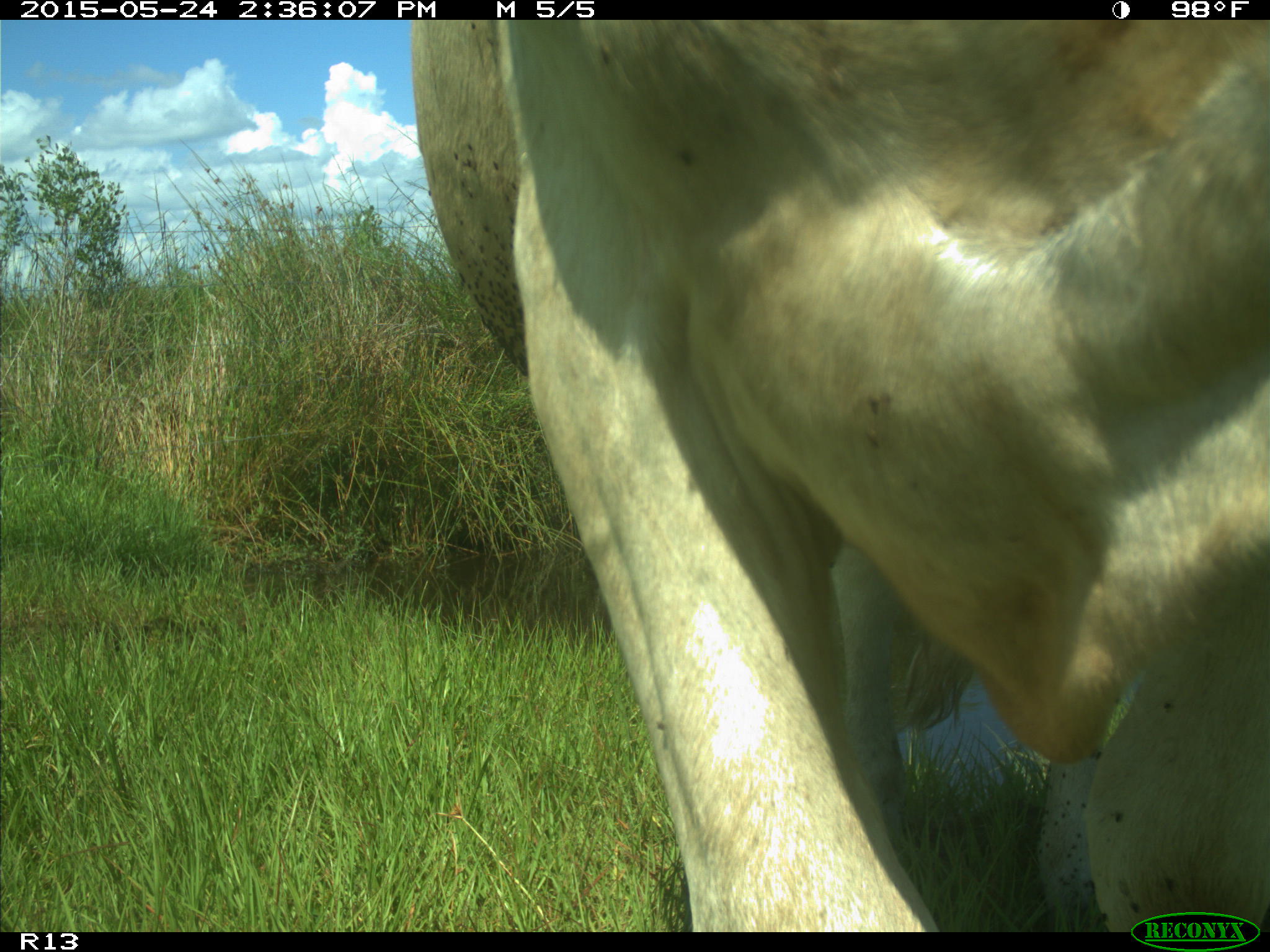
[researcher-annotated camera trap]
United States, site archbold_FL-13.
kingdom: Animalia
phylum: Chordata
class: Mammalia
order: Artiodactyla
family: Bovidae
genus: Bos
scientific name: Bos taurus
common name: domestic cow